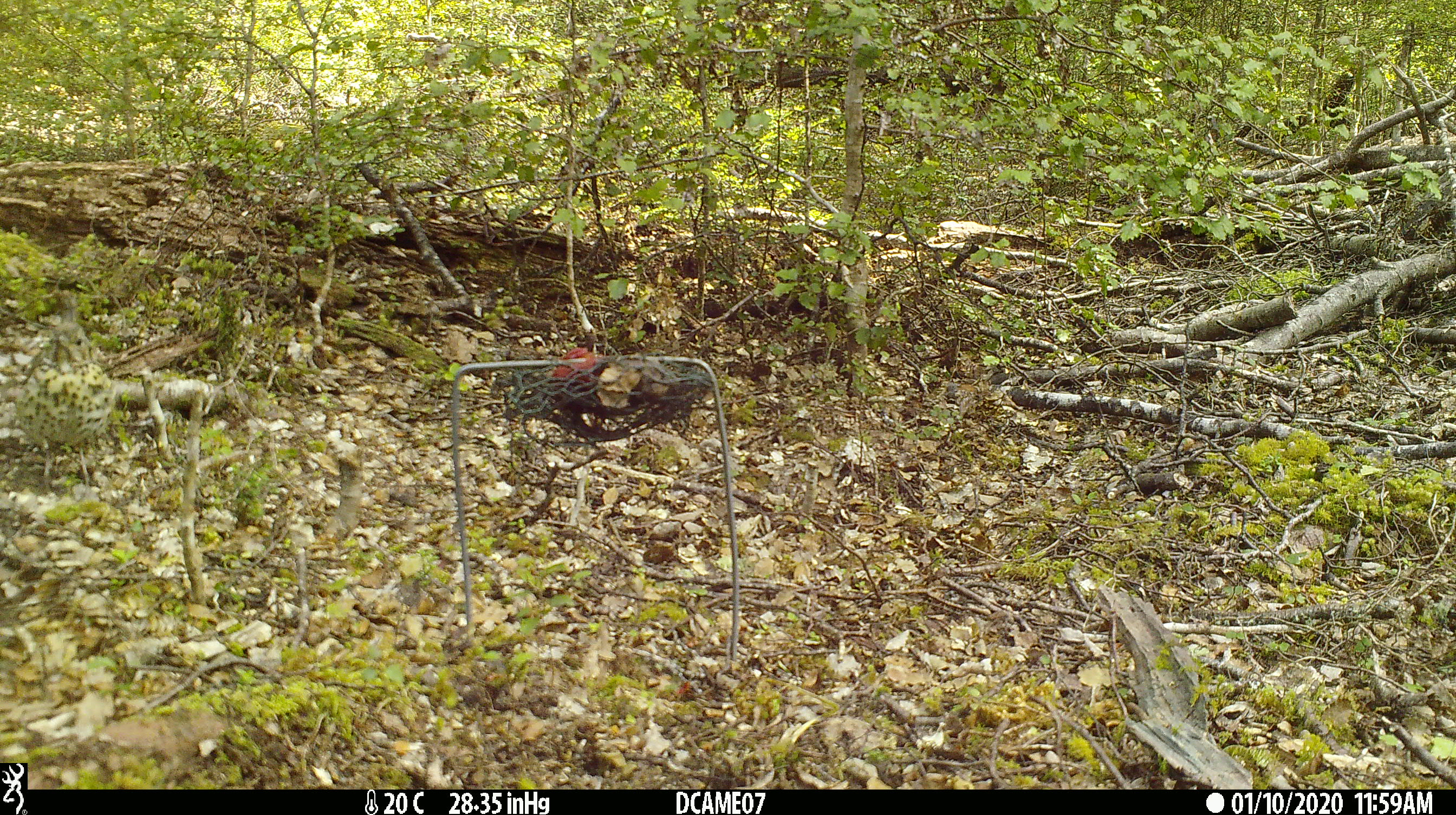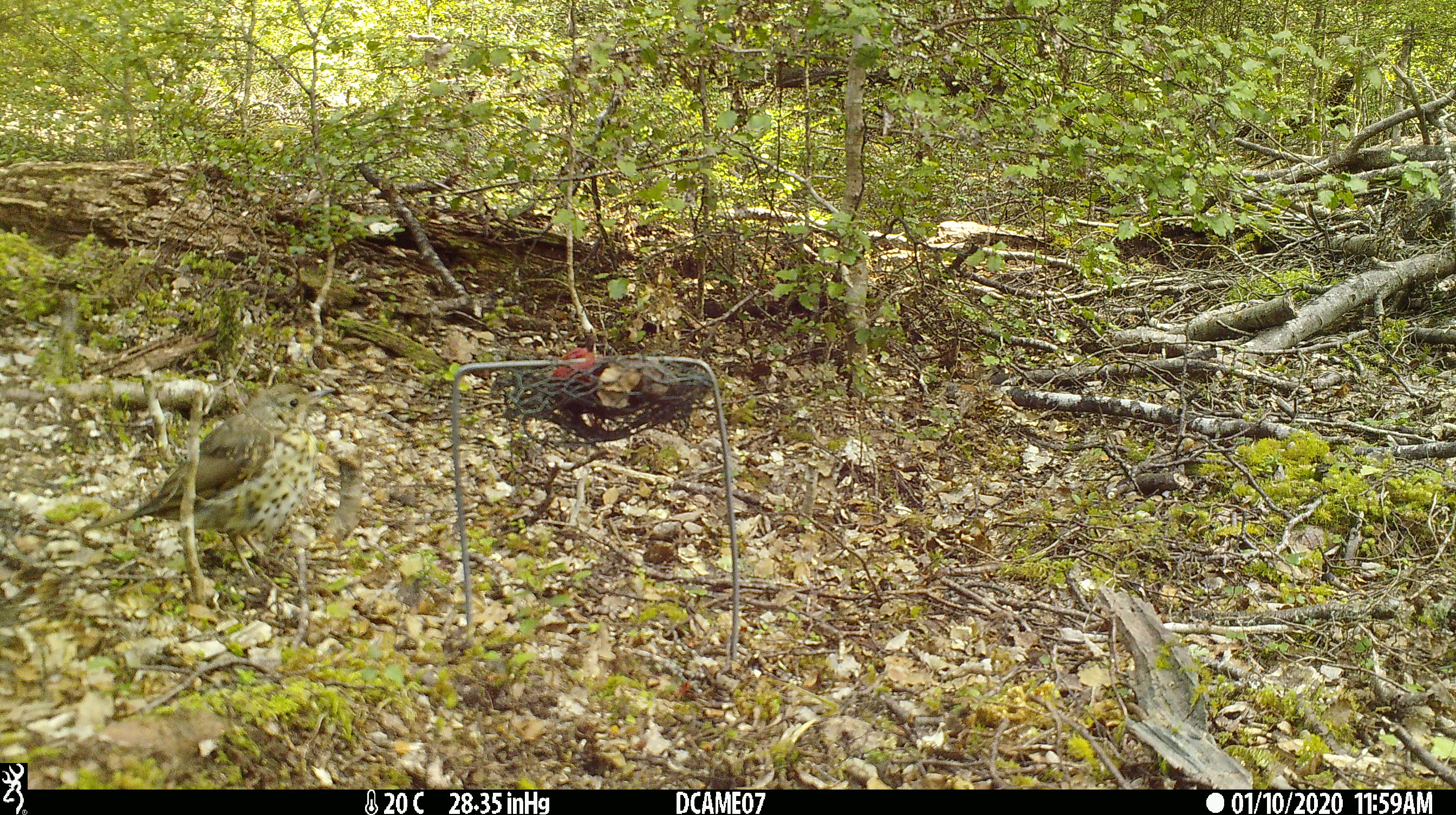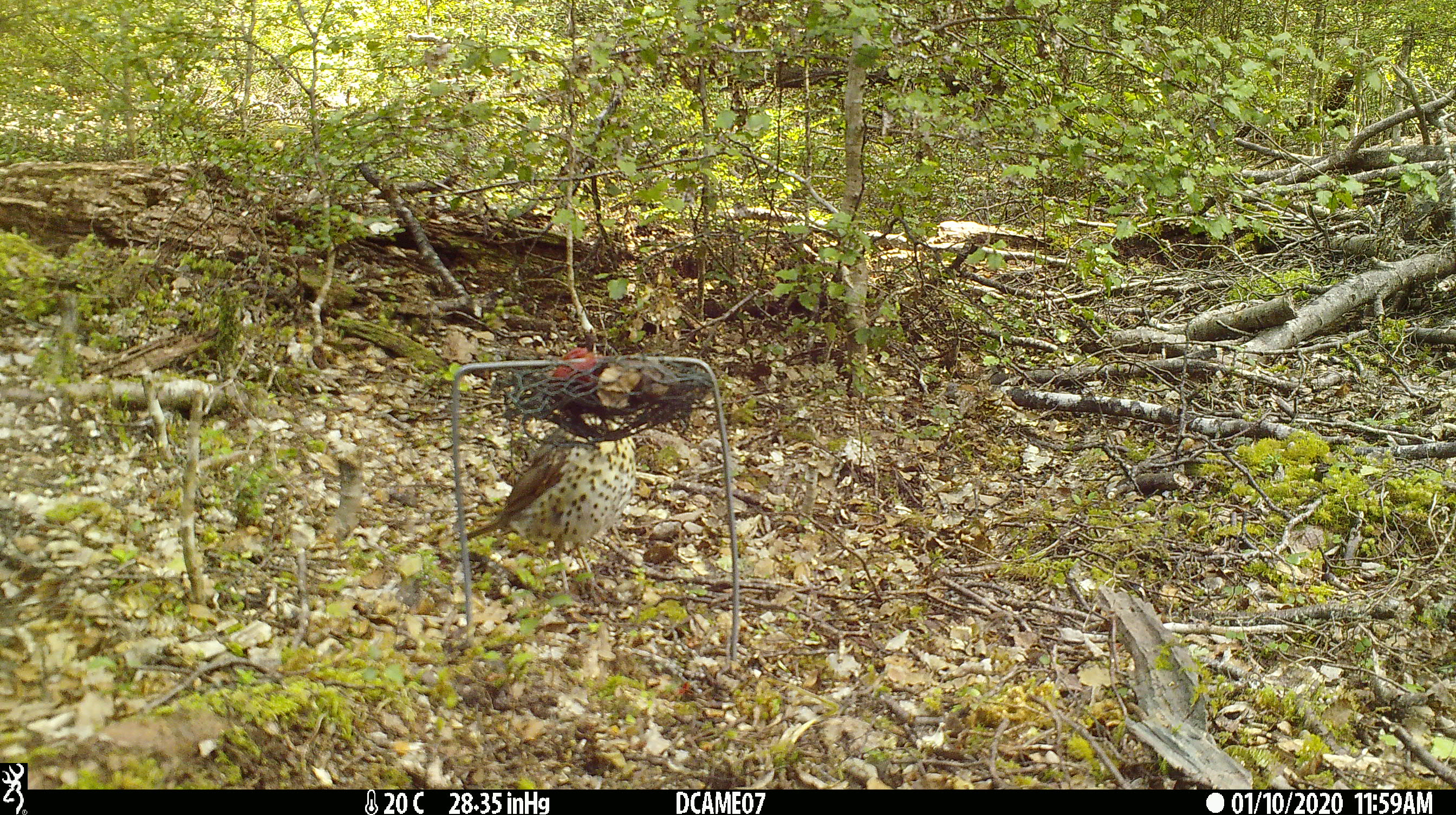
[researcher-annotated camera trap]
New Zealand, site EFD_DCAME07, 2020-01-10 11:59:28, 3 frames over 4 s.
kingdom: Animalia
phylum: Chordata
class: Aves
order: Passeriformes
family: Turdidae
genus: Turdus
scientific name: Turdus philomelos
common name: song thrush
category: thrush